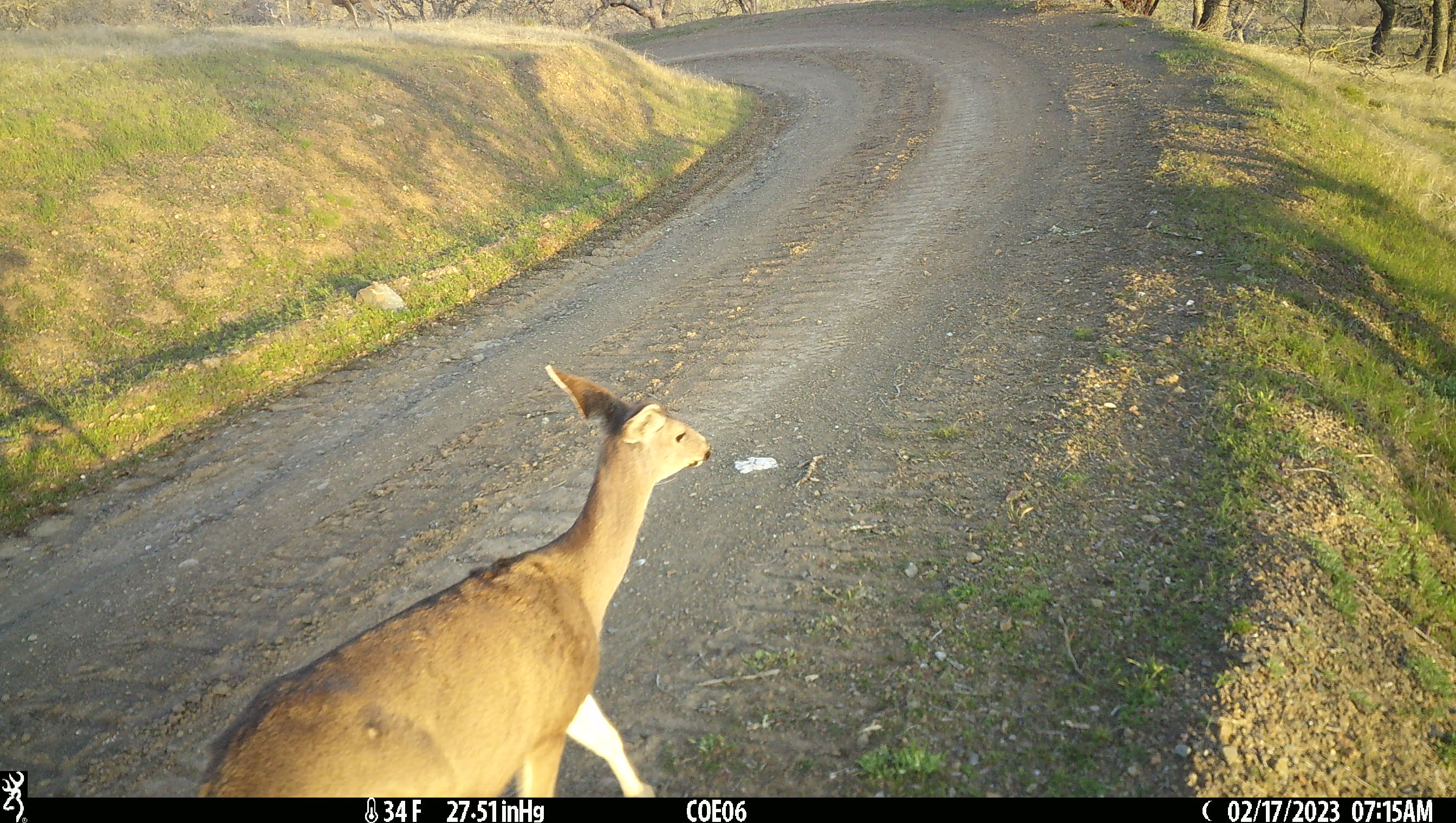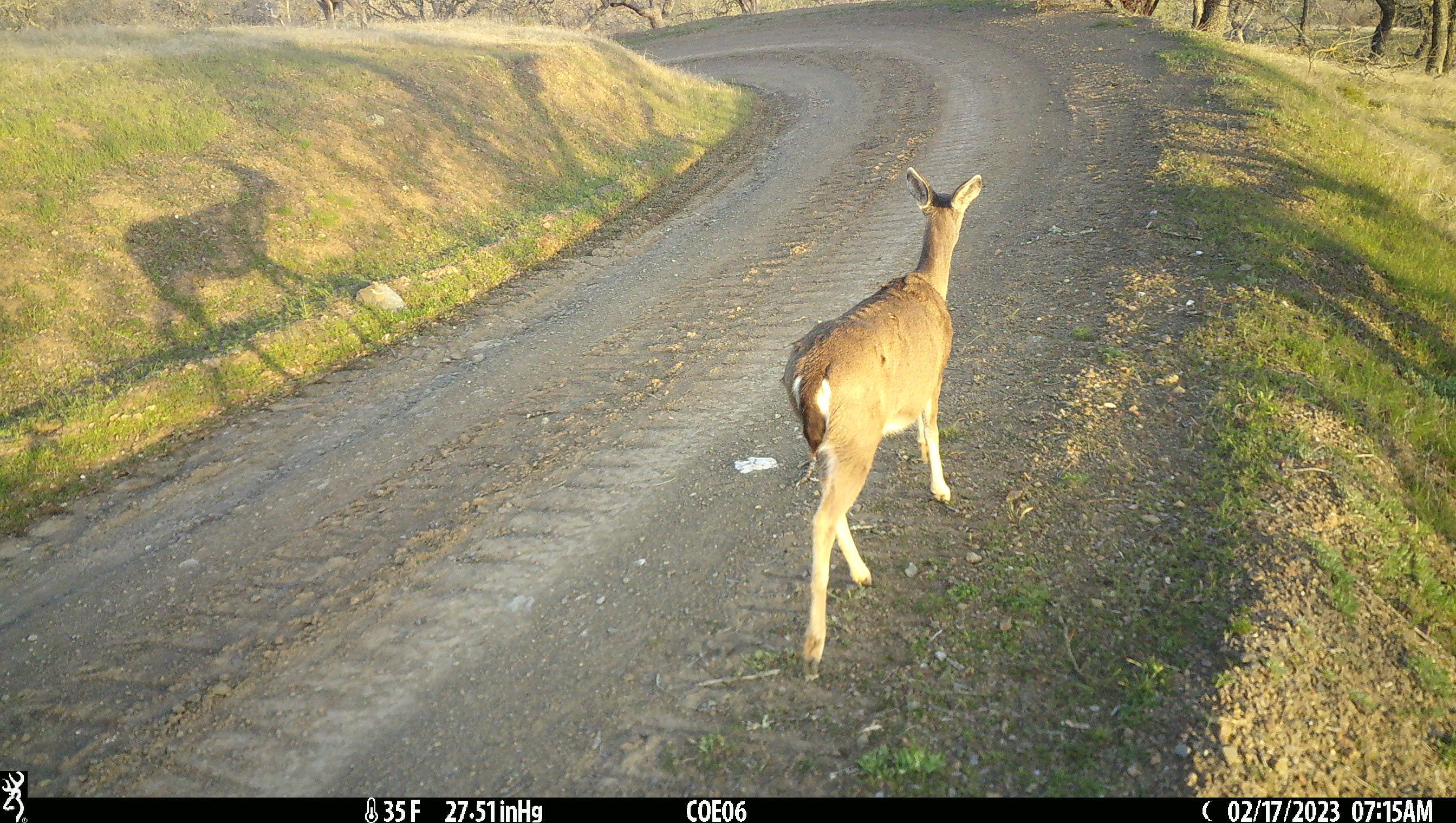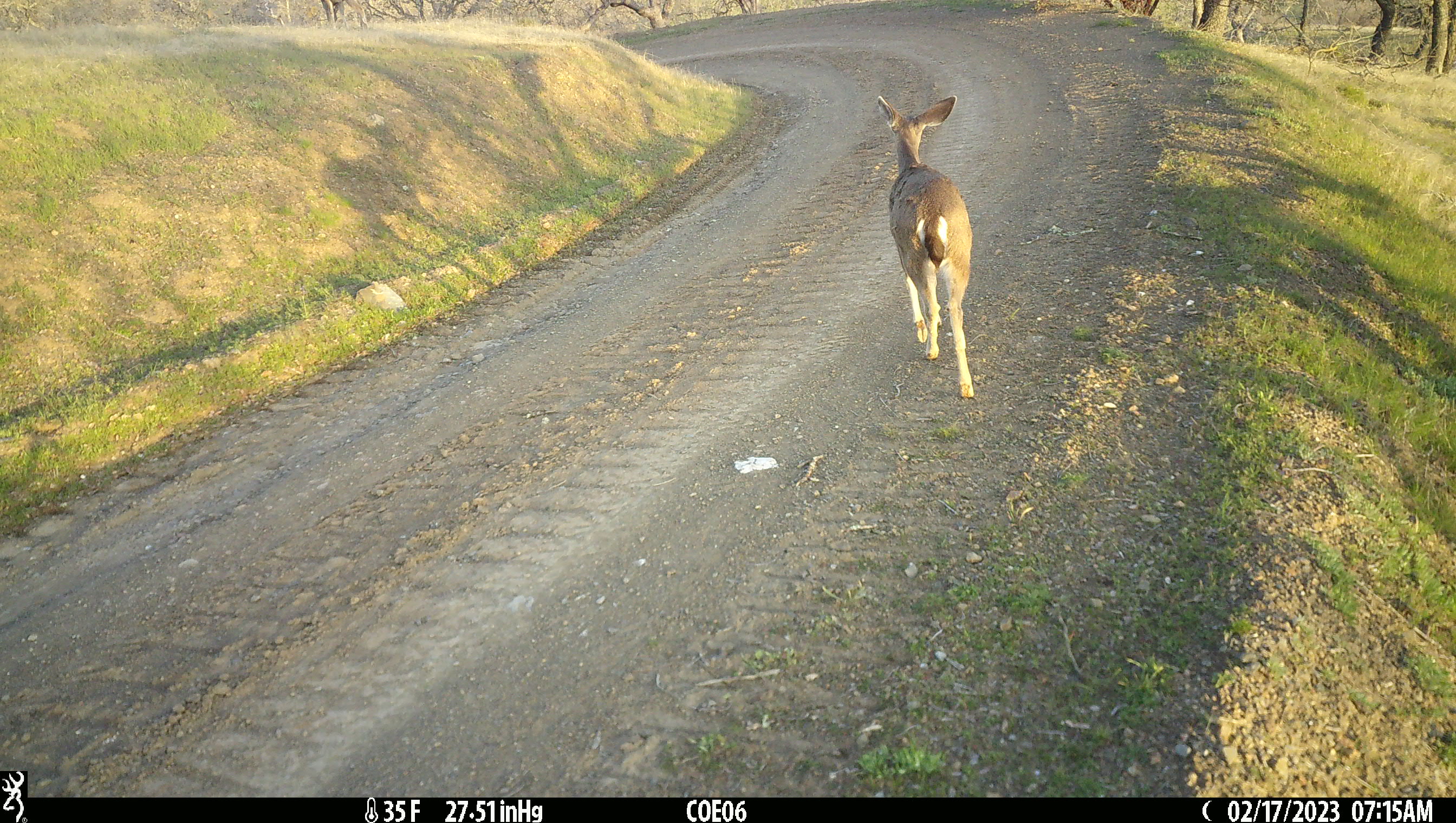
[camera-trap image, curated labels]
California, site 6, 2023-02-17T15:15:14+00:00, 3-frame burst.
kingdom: Animalia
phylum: Chordata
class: Mammalia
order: Artiodactyla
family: Cervidae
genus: Odocoileus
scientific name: Odocoileus hemionus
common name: mule deer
Mule deer (Odocoileus hemionus).